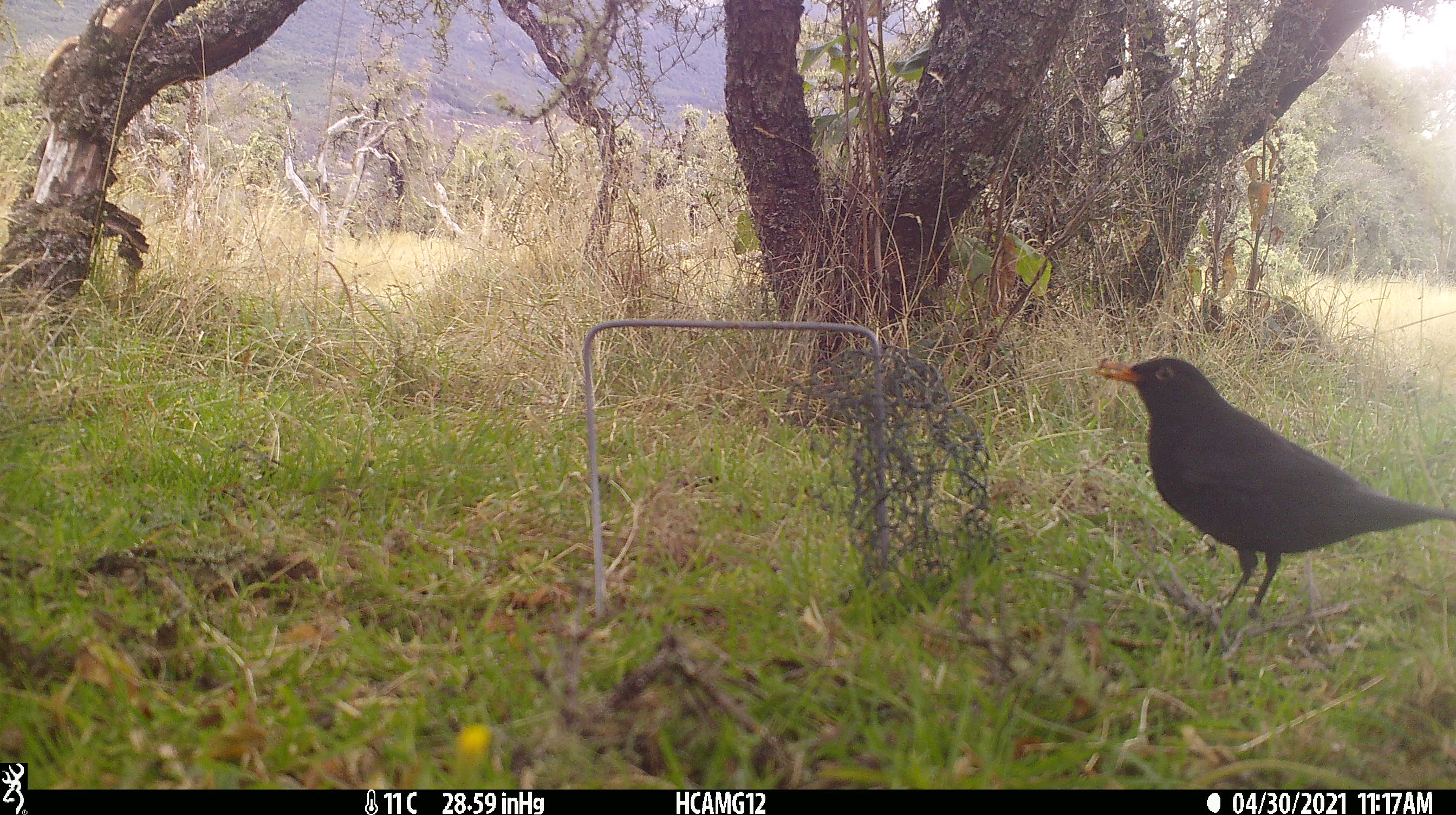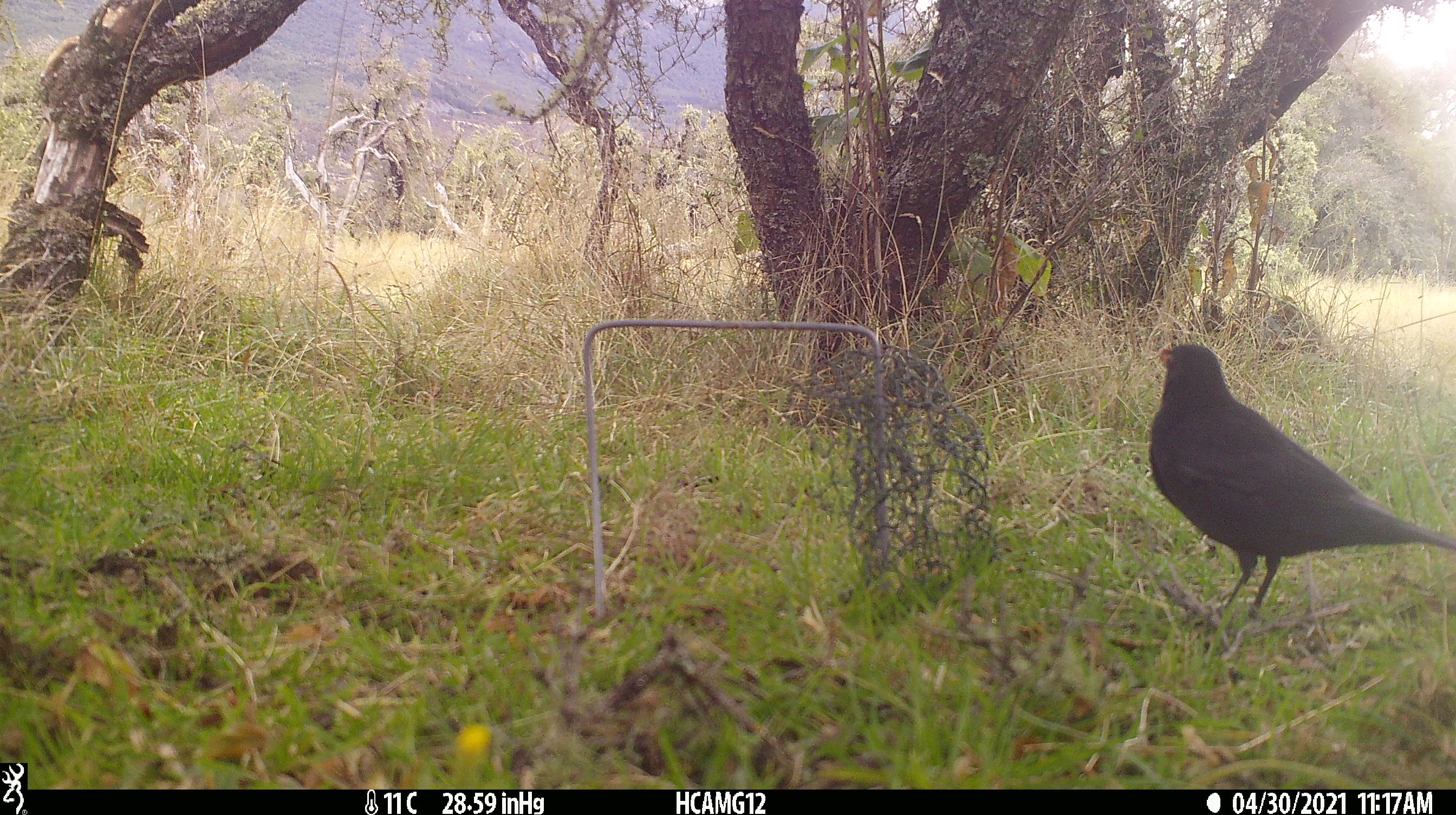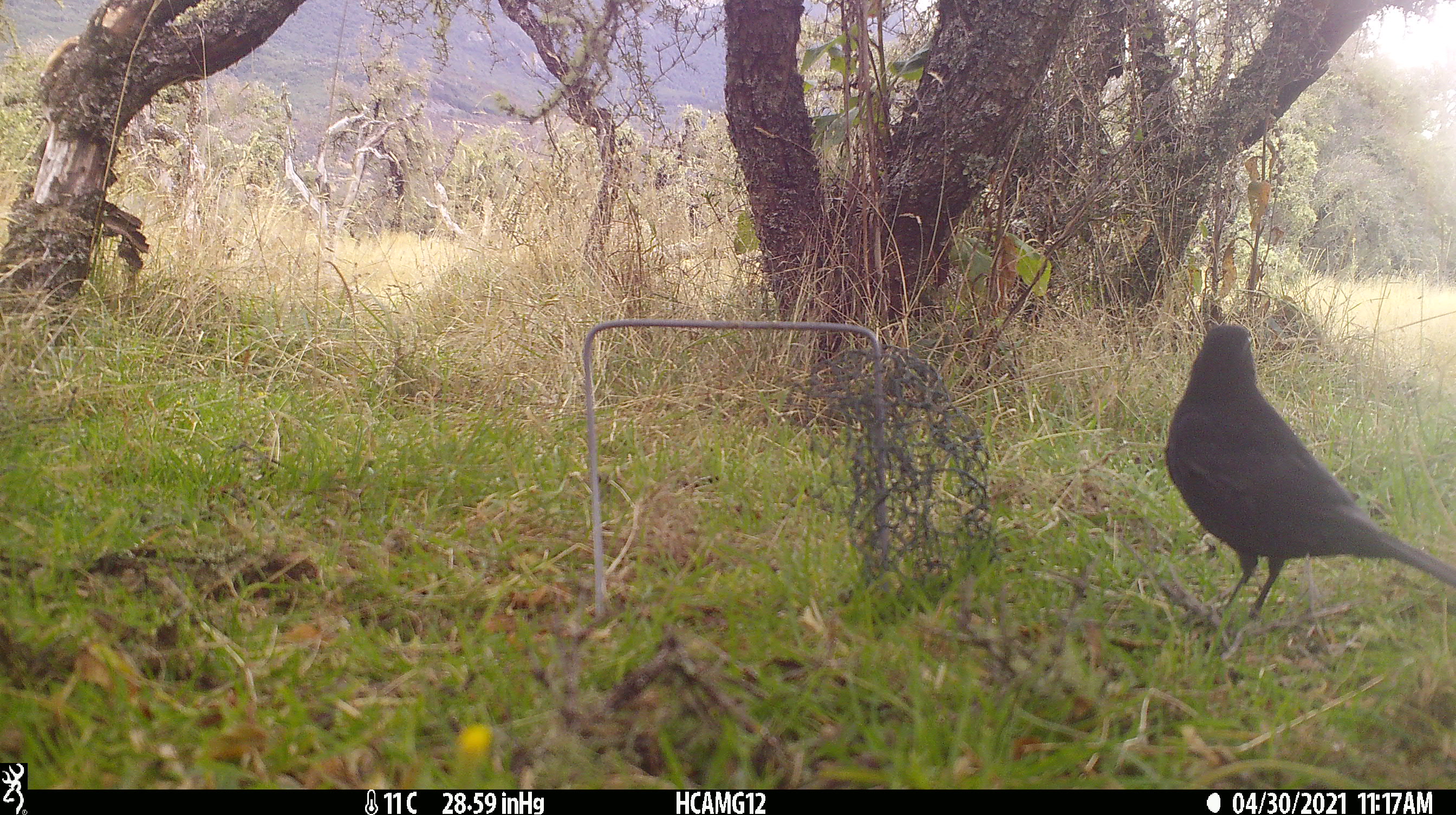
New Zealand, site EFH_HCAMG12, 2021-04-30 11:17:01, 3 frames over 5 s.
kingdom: Animalia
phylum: Chordata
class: Aves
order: Passeriformes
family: Turdidae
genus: Turdus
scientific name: Turdus merula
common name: eurasian blackbird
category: blackbird